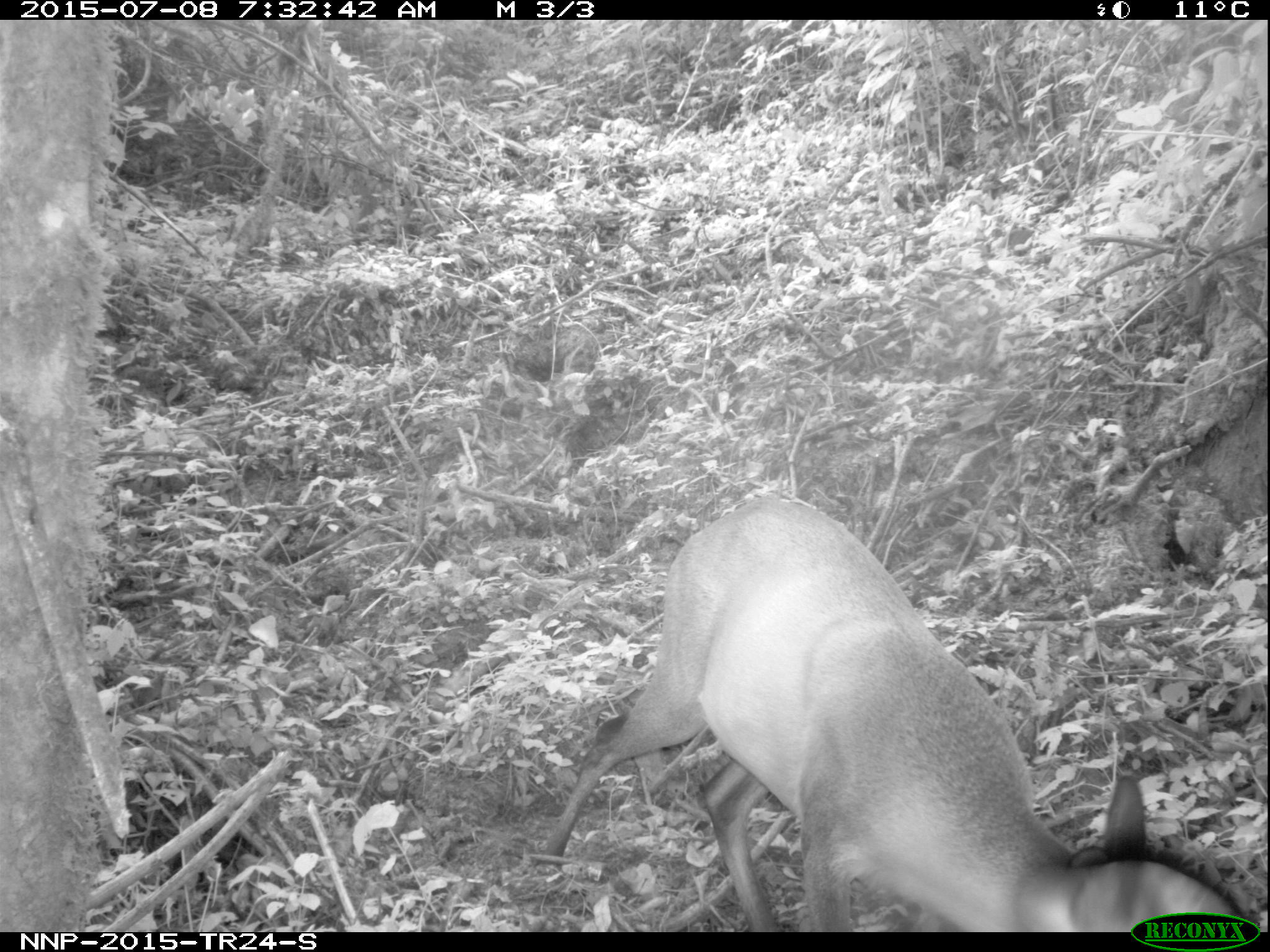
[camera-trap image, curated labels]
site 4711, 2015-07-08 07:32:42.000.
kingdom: Animalia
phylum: Chordata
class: Mammalia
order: Artiodactyla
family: Bovidae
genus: Cephalophus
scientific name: Cephalophus nigrifrons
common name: black-fronted duiker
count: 1